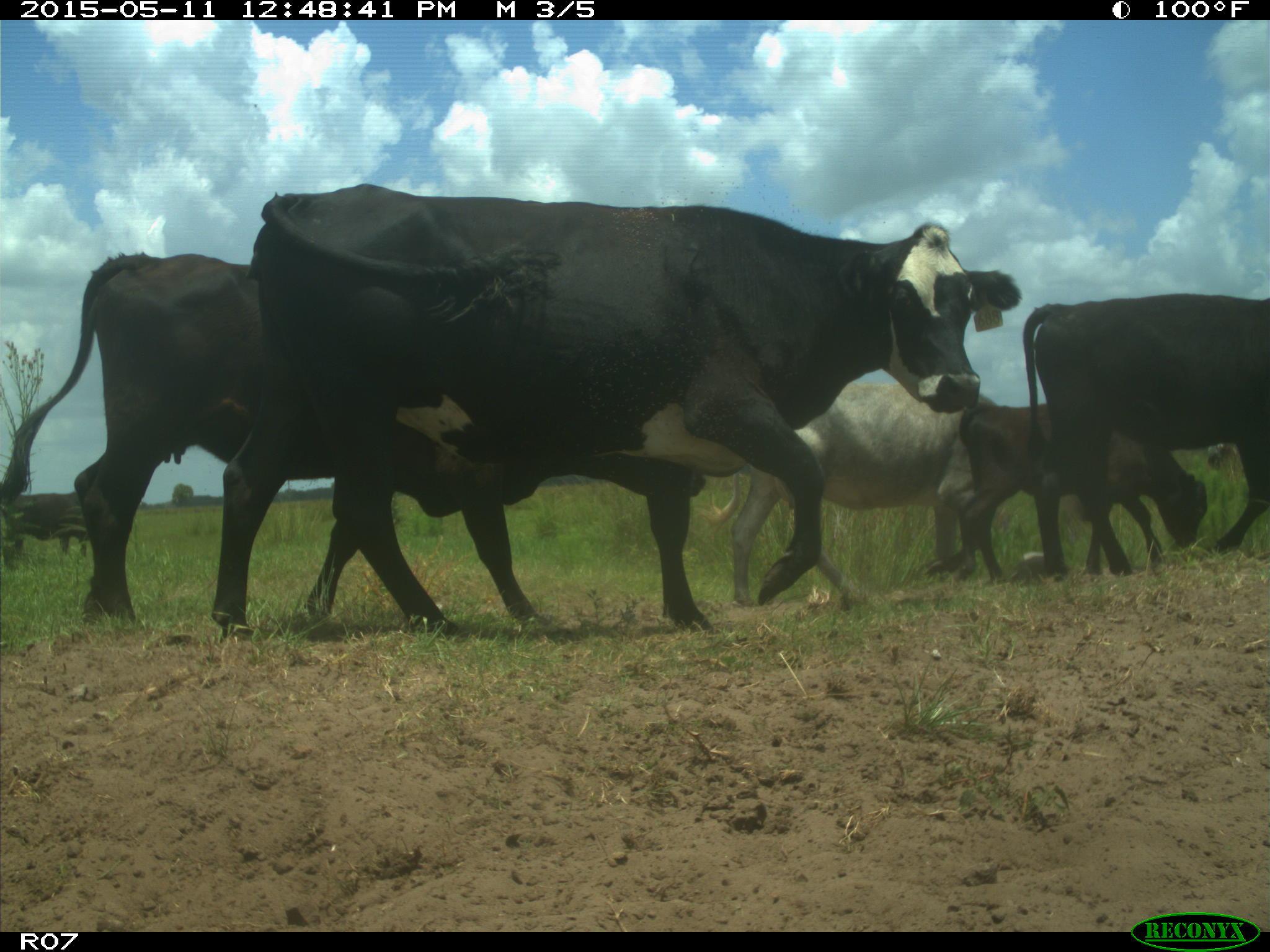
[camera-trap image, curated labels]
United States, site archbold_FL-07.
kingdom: Animalia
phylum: Chordata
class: Mammalia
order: Artiodactyla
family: Bovidae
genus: Bos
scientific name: Bos taurus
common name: domestic cow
Bos taurus (domestic cow).